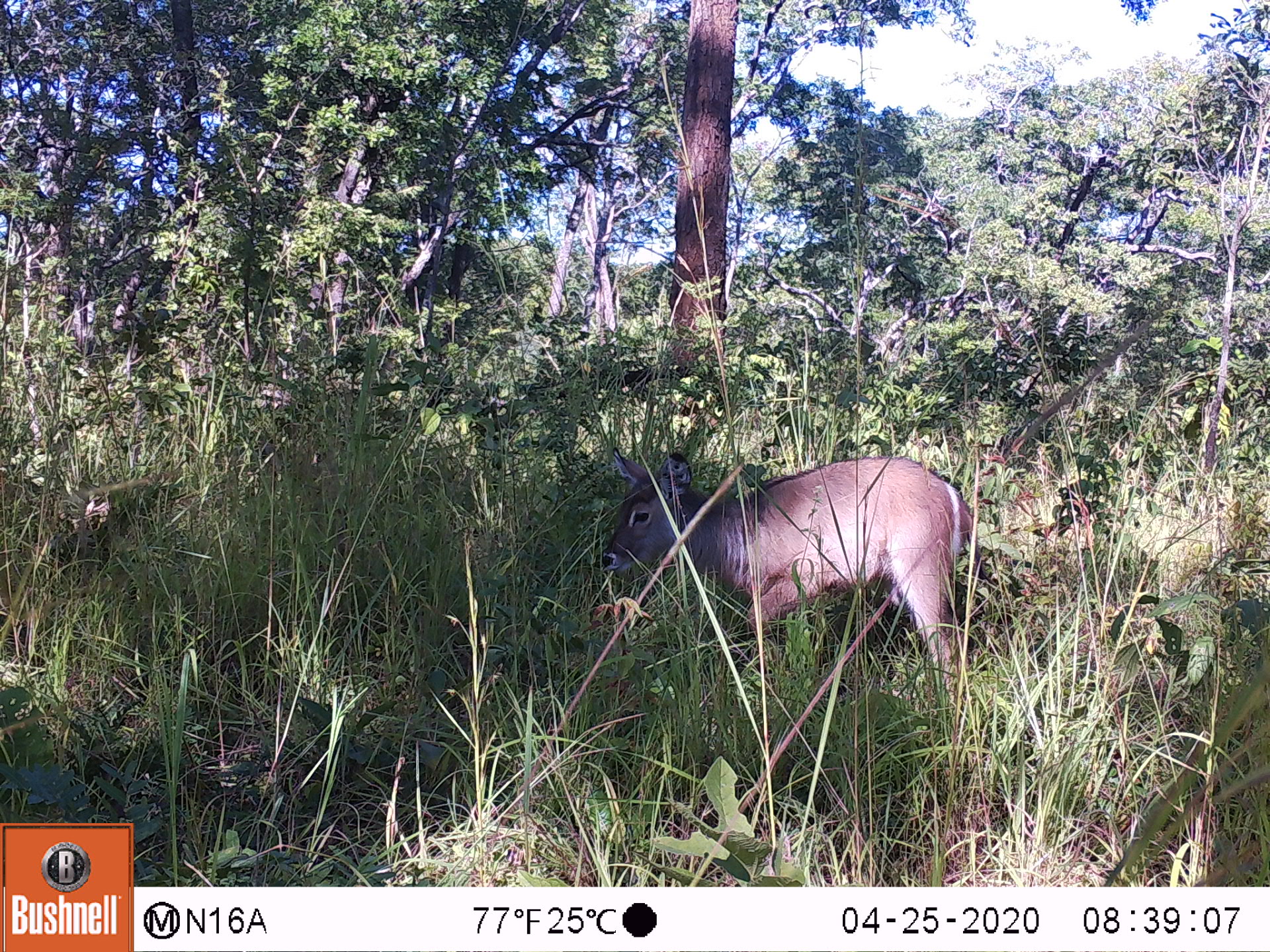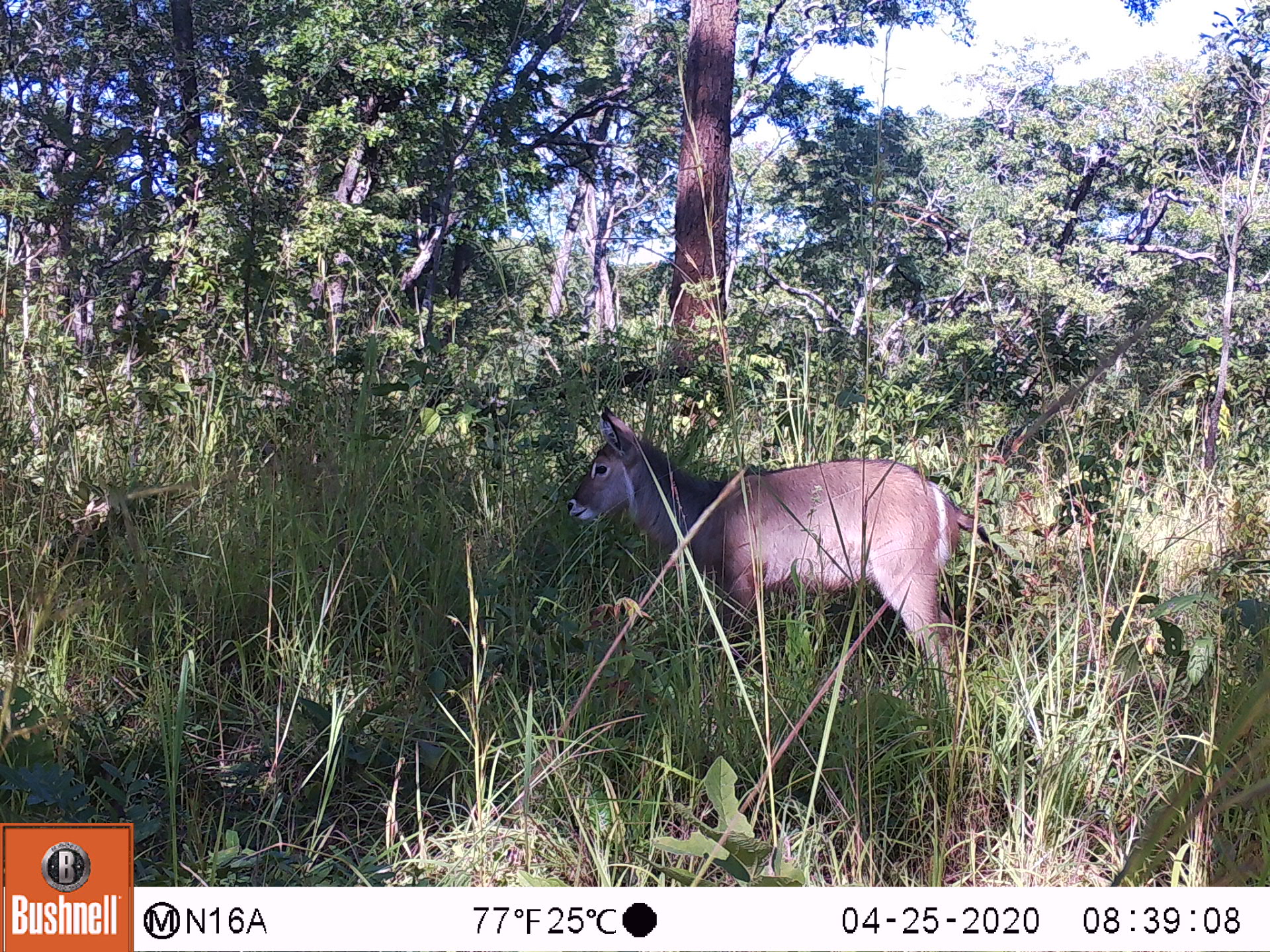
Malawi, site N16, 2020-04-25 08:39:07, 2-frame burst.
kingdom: Animalia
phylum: Chordata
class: Mammalia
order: Artiodactyla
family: Bovidae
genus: Kobus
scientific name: Kobus ellipsiprymnus ellipsiprymnus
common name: common waterbuck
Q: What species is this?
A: Common waterbuck (Kobus ellipsiprymnus ellipsiprymnus).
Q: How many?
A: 1.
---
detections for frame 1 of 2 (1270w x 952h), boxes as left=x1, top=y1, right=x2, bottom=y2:
common waterbuck: left=593, top=449, right=988, bottom=661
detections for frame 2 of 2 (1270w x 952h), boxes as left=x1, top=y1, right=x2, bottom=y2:
common waterbuck: left=561, top=401, right=976, bottom=685